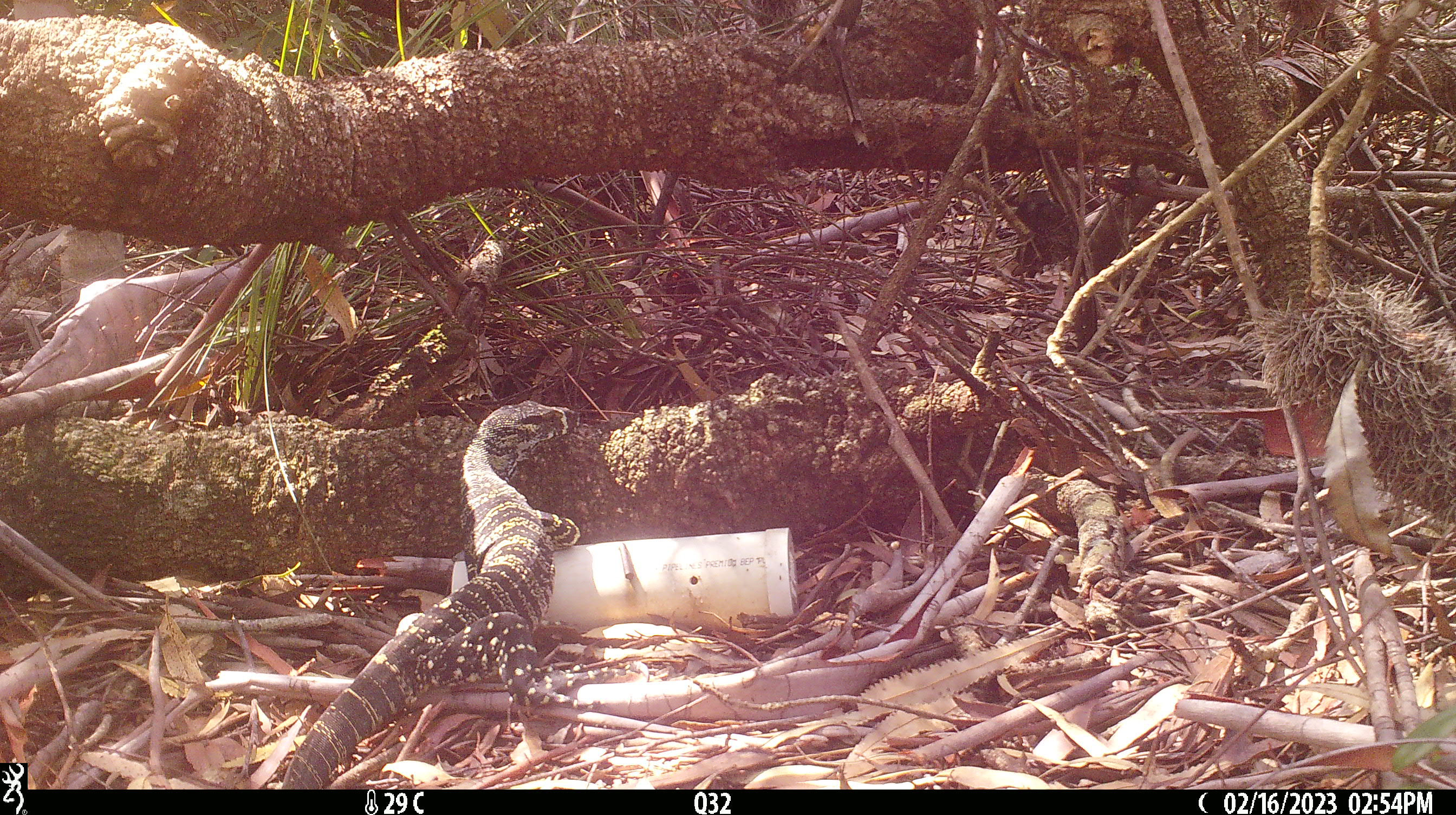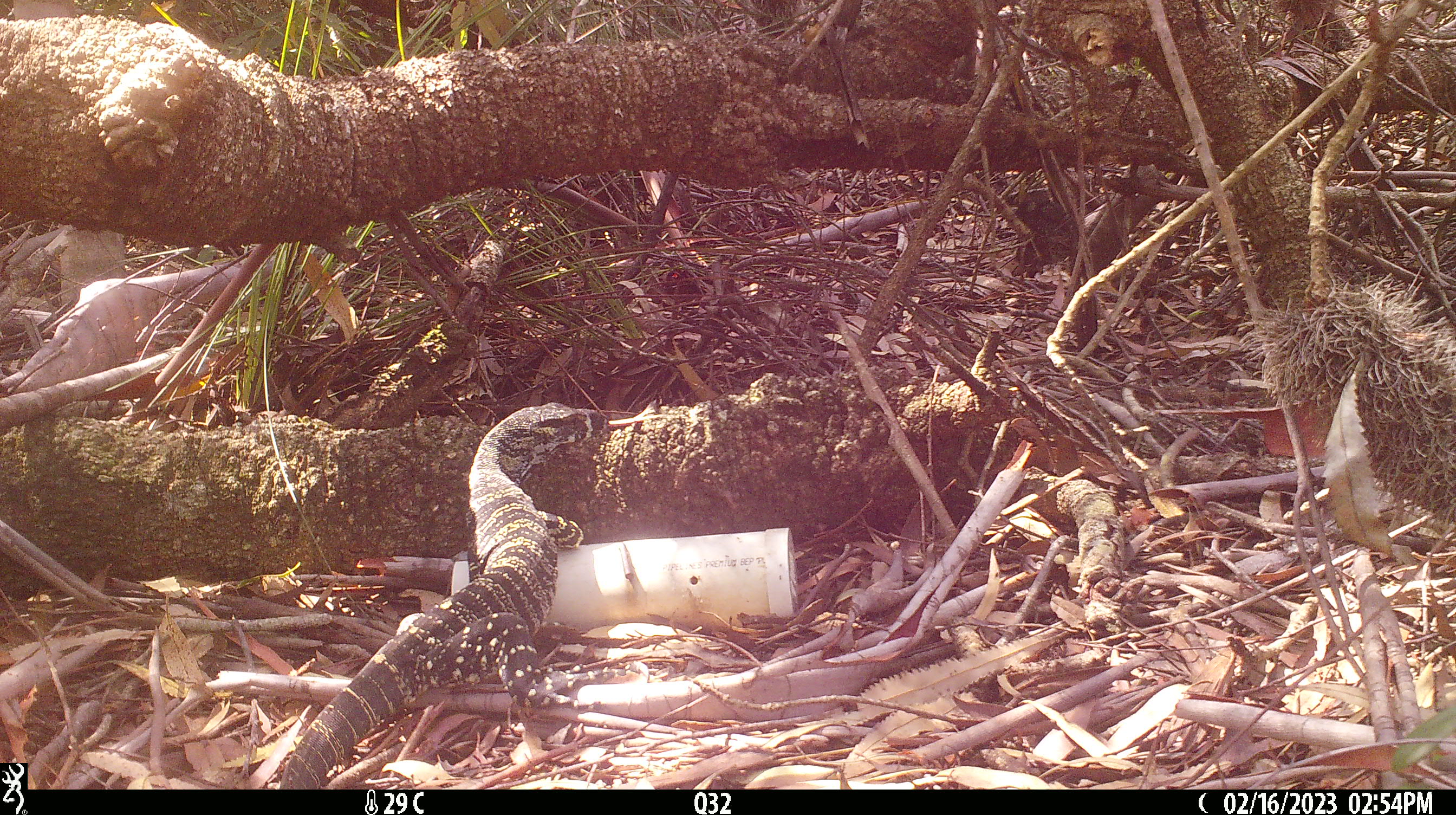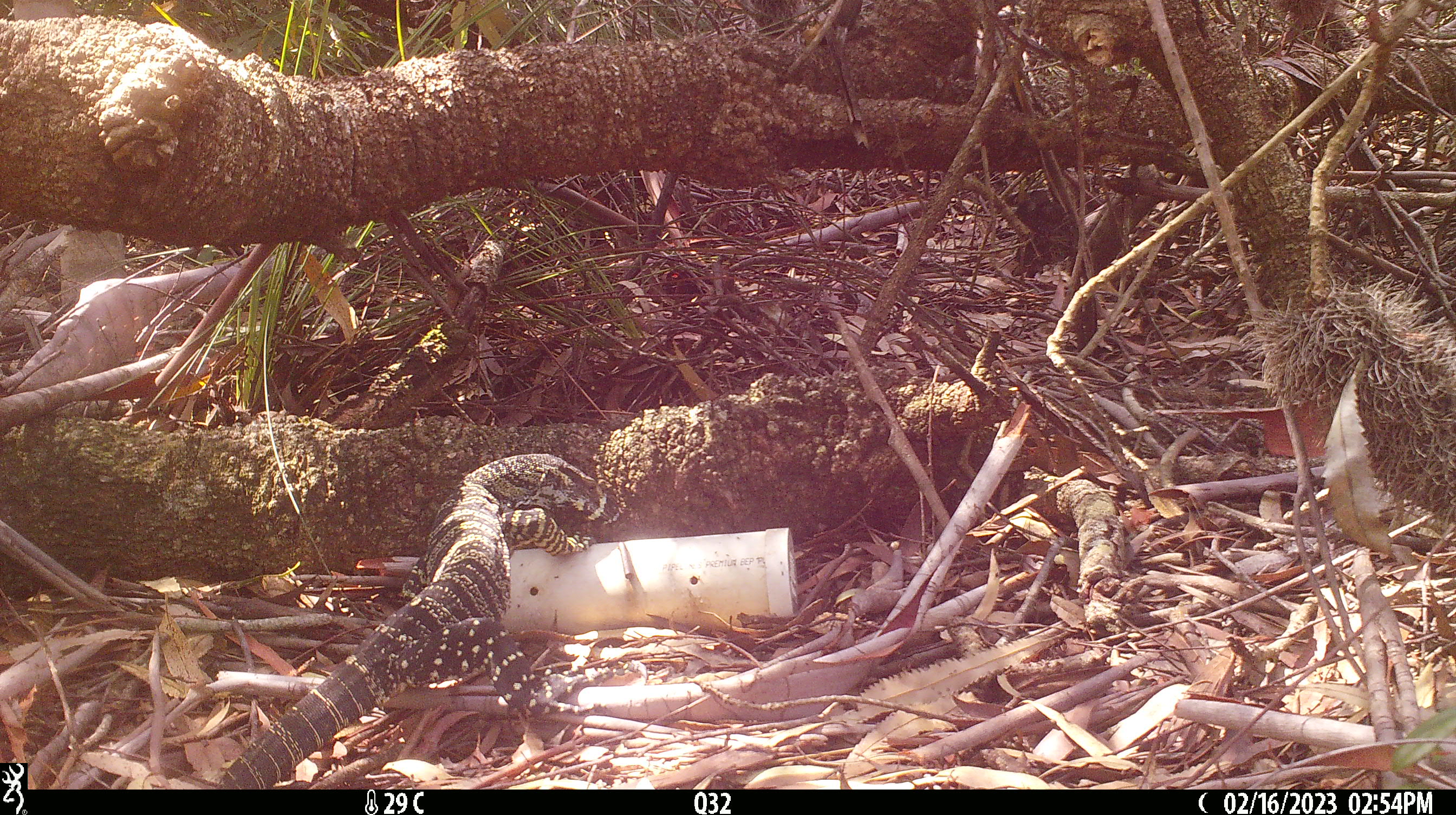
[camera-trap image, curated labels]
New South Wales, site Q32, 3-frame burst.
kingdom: Animalia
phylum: Chordata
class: Reptilia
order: Squamata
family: Varanidae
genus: Varanus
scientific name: Varanus varius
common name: lace monitor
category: goanna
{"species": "goanna (lace monitor) (Varanus varius)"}